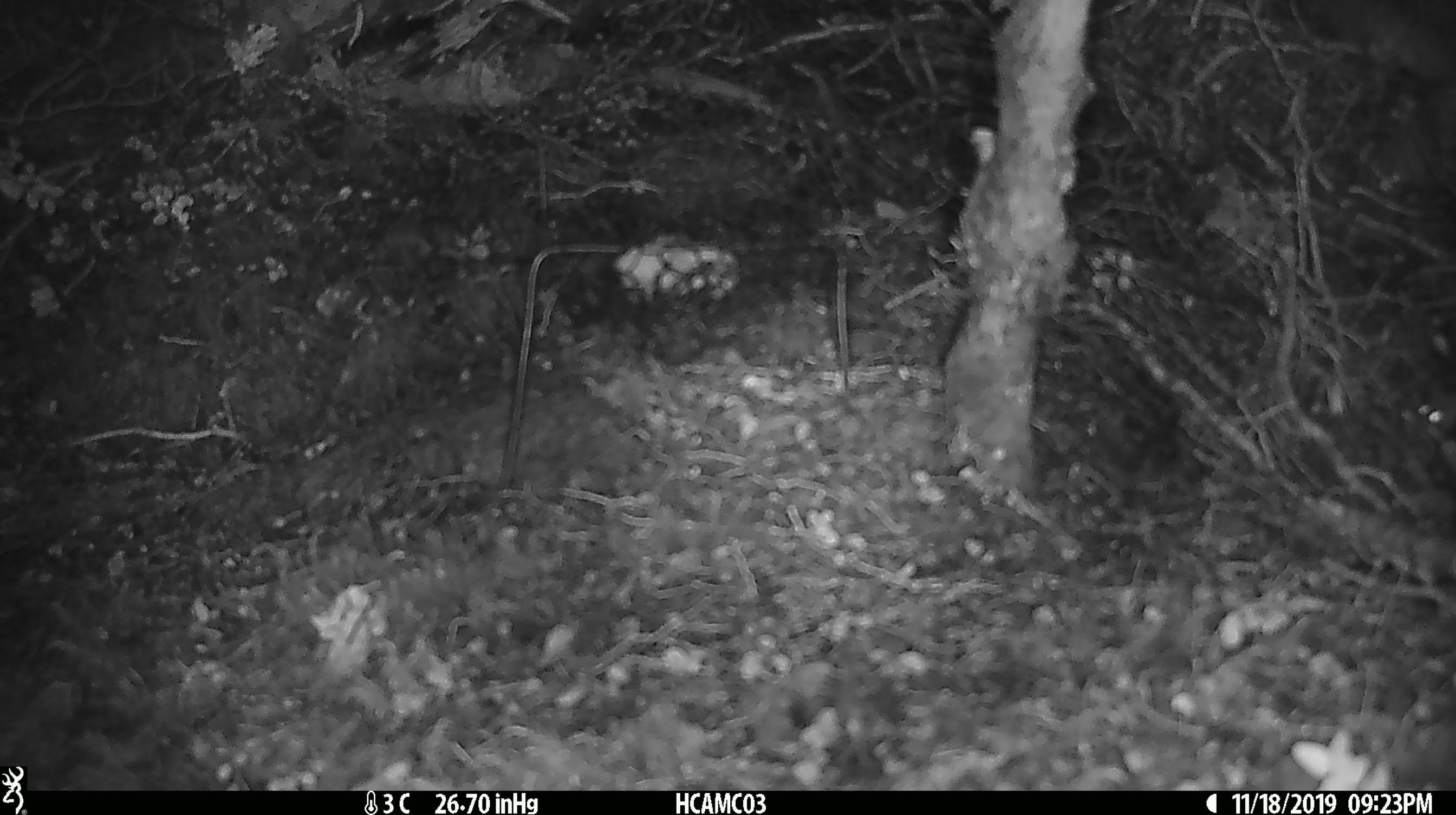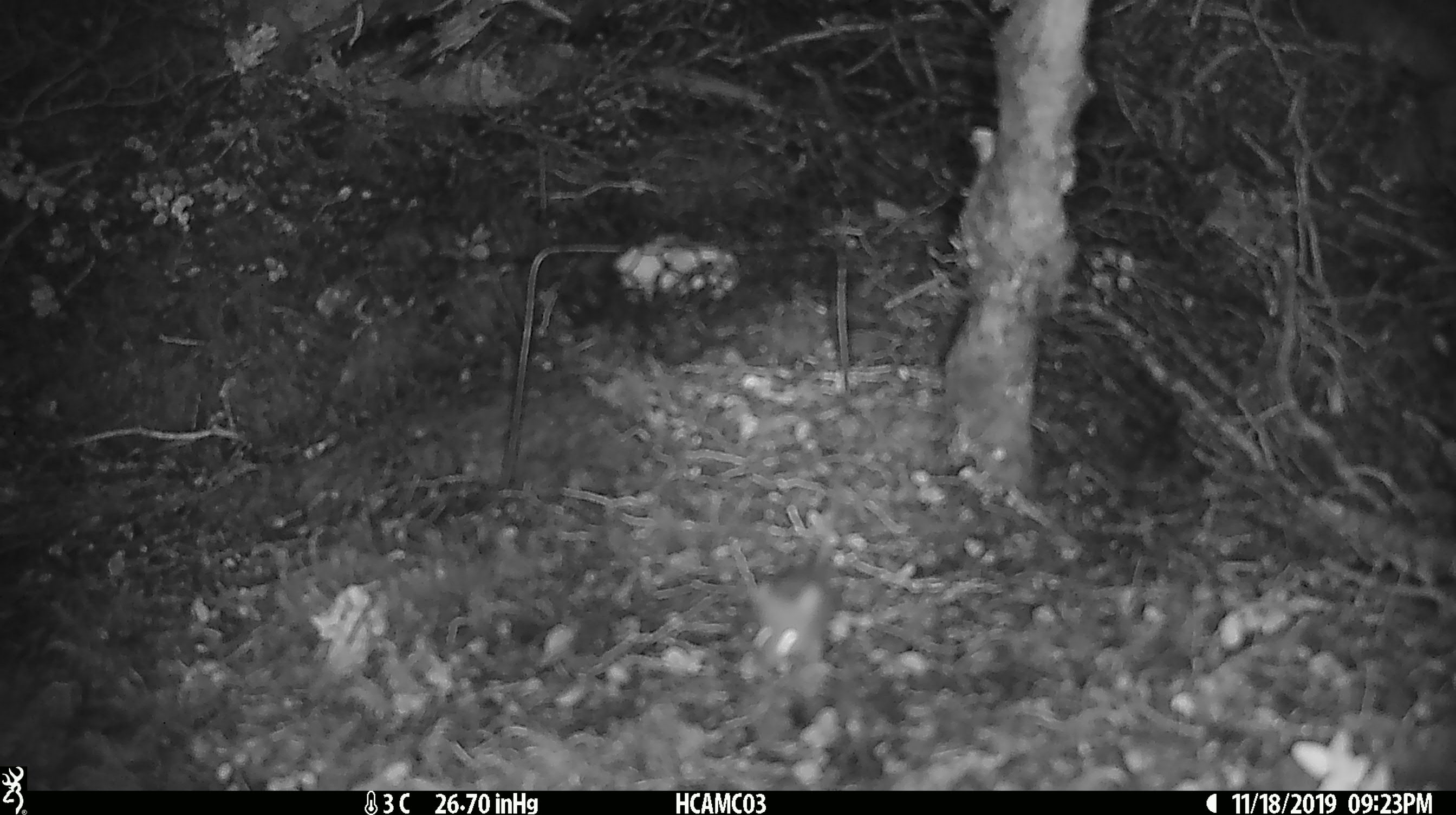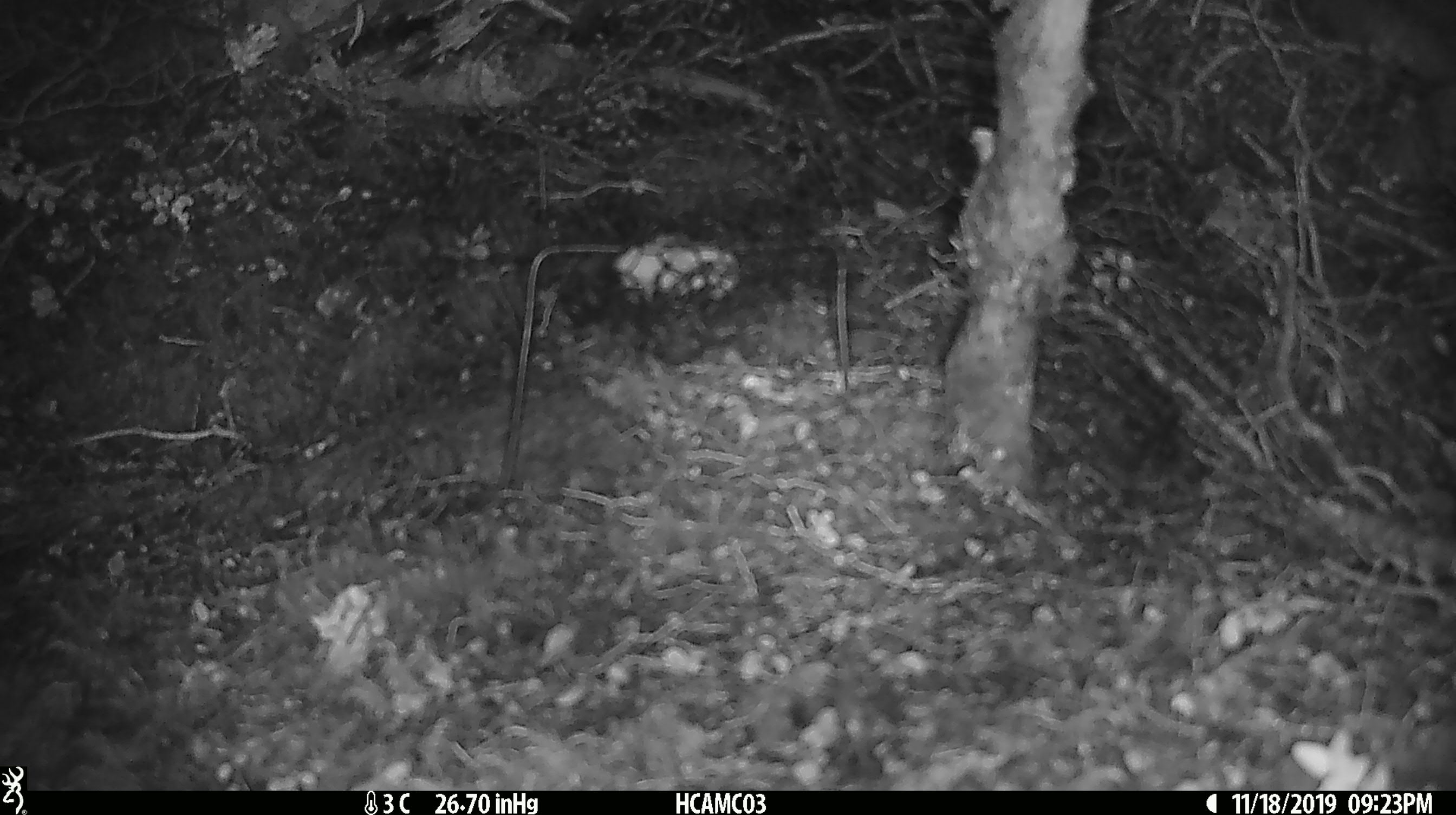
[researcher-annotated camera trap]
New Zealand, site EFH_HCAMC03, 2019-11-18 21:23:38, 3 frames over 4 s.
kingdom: Animalia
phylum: Chordata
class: Mammalia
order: Rodentia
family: Muridae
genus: Mus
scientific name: Mus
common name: mouse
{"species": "mouse (Mus)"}